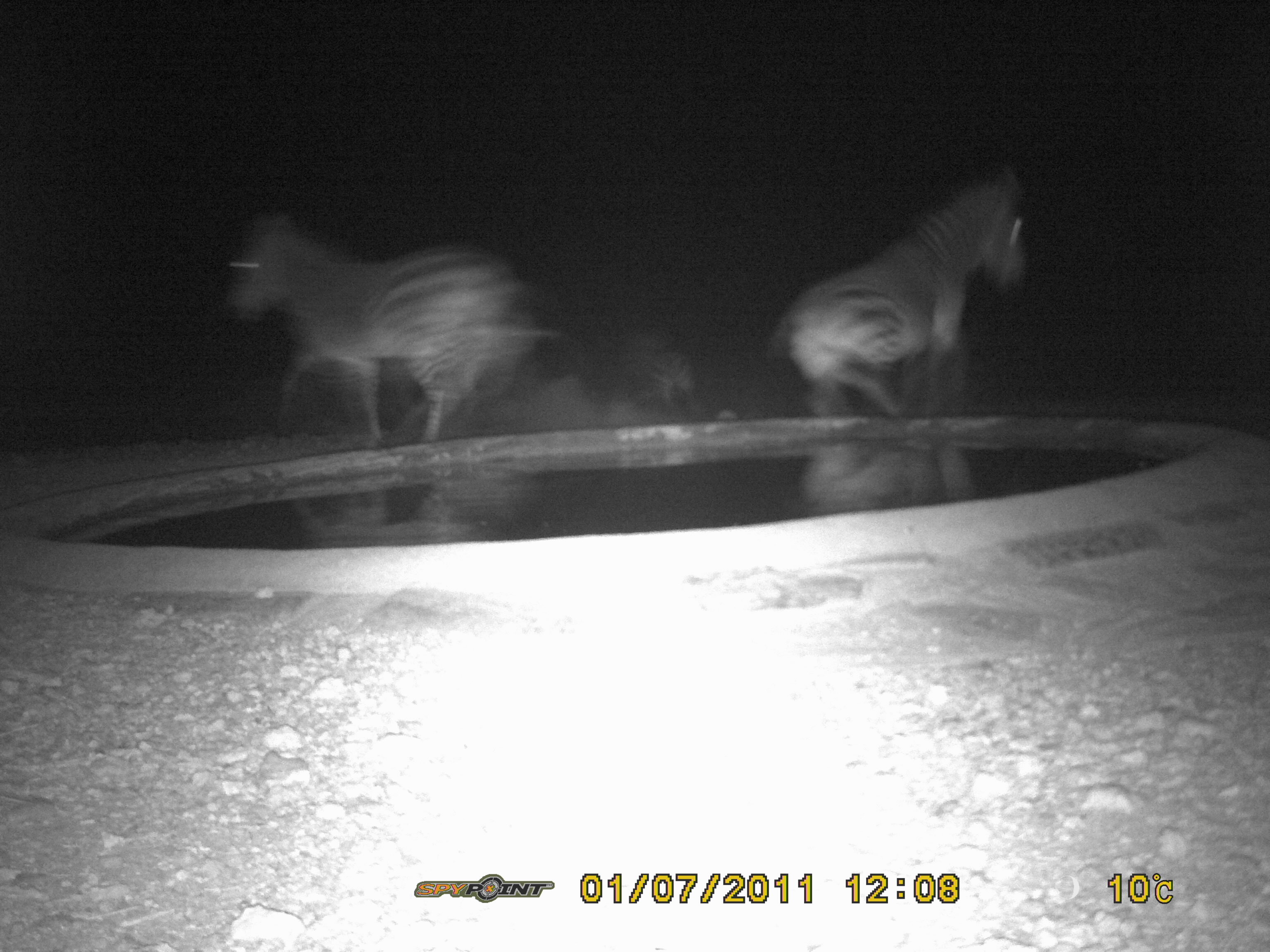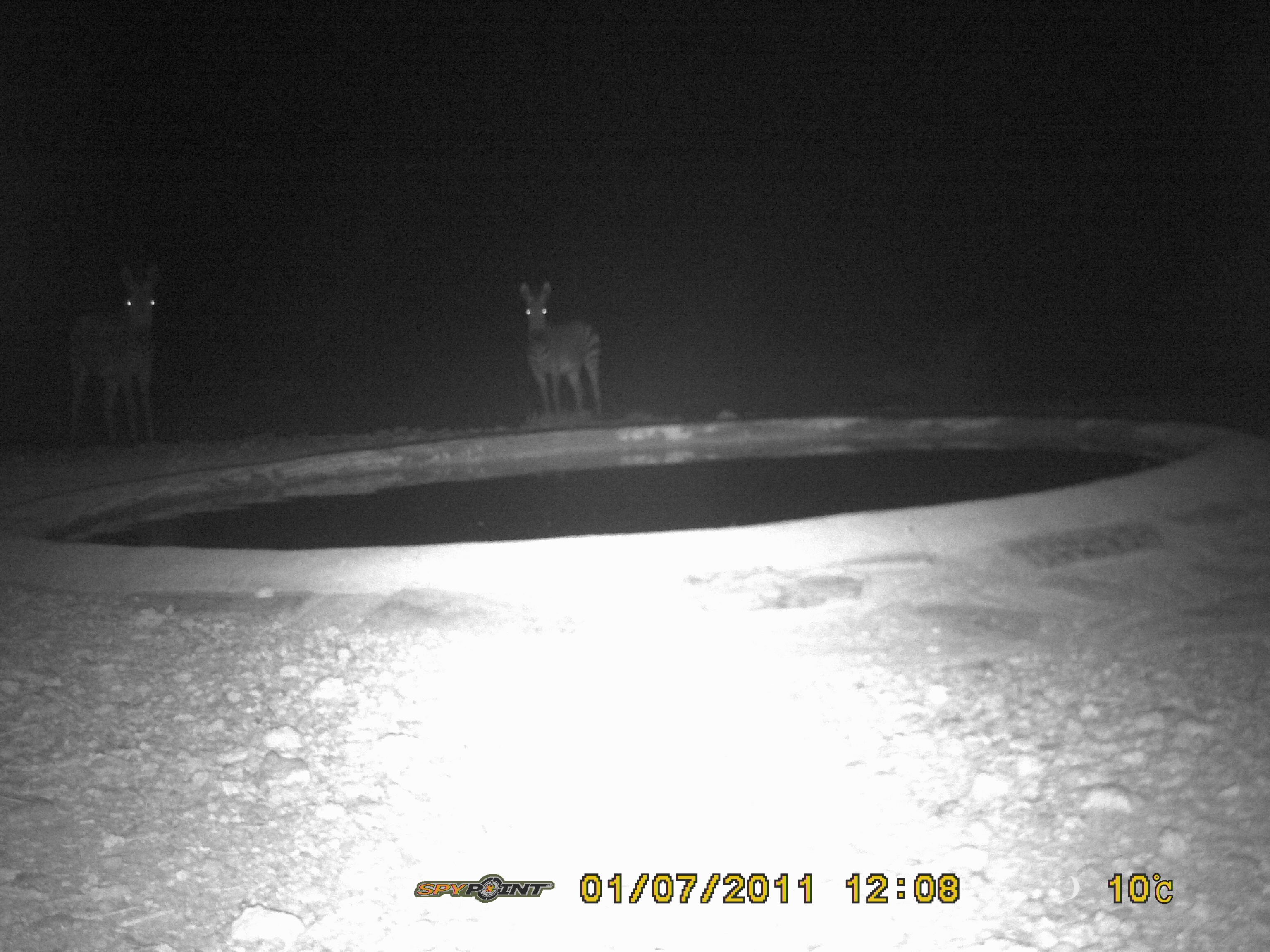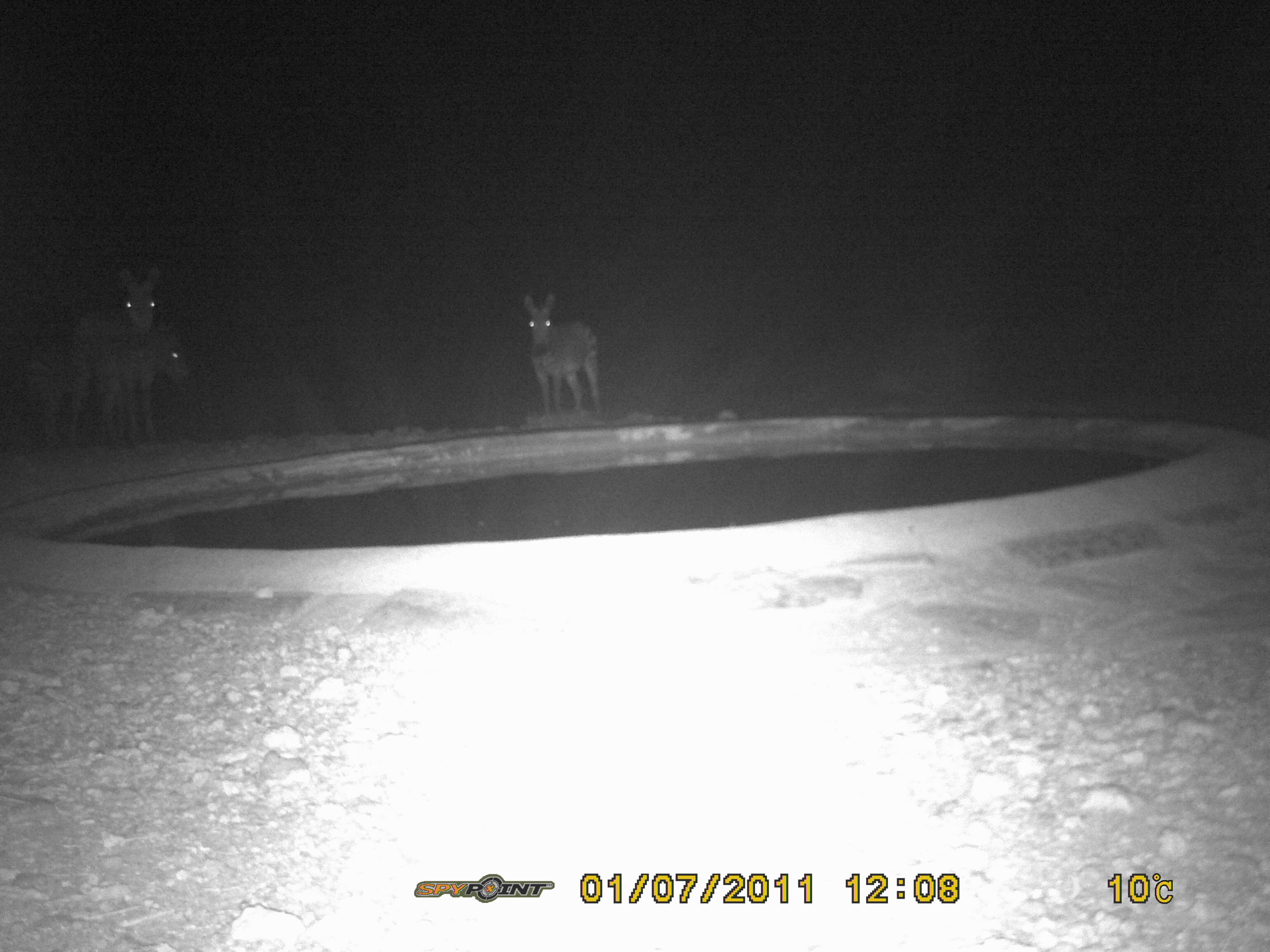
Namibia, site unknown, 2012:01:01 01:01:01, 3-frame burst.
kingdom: Animalia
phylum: Chordata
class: Mammalia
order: Perissodactyla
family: Equidae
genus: Equus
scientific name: Equus zebra hartmannae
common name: hartmann's mountain zebra